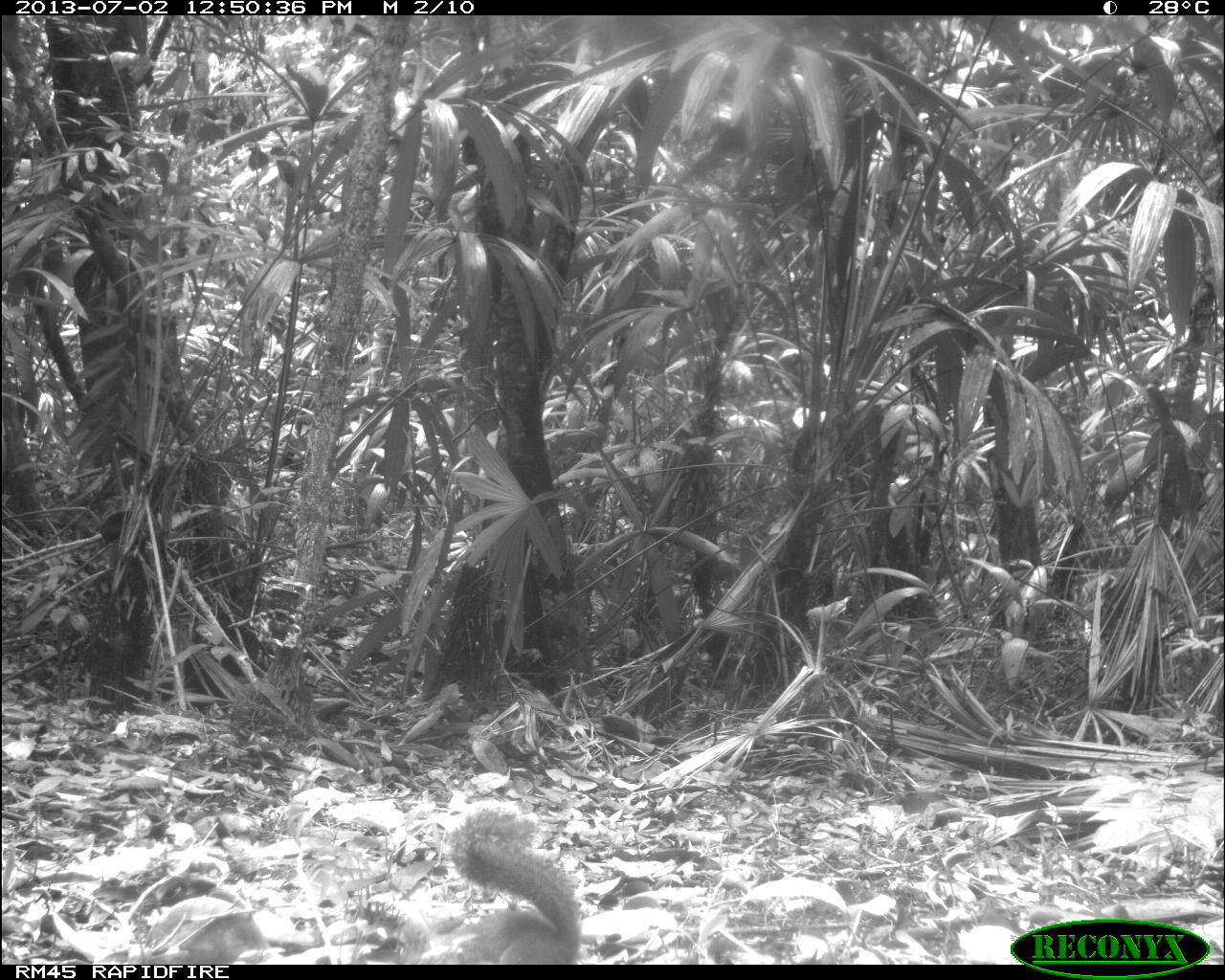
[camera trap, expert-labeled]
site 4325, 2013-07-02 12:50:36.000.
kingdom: Animalia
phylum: Chordata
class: Mammalia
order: Rodentia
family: Sciuridae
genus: Sciurus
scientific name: Sciurus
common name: squirrel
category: sciurus sp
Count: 1.